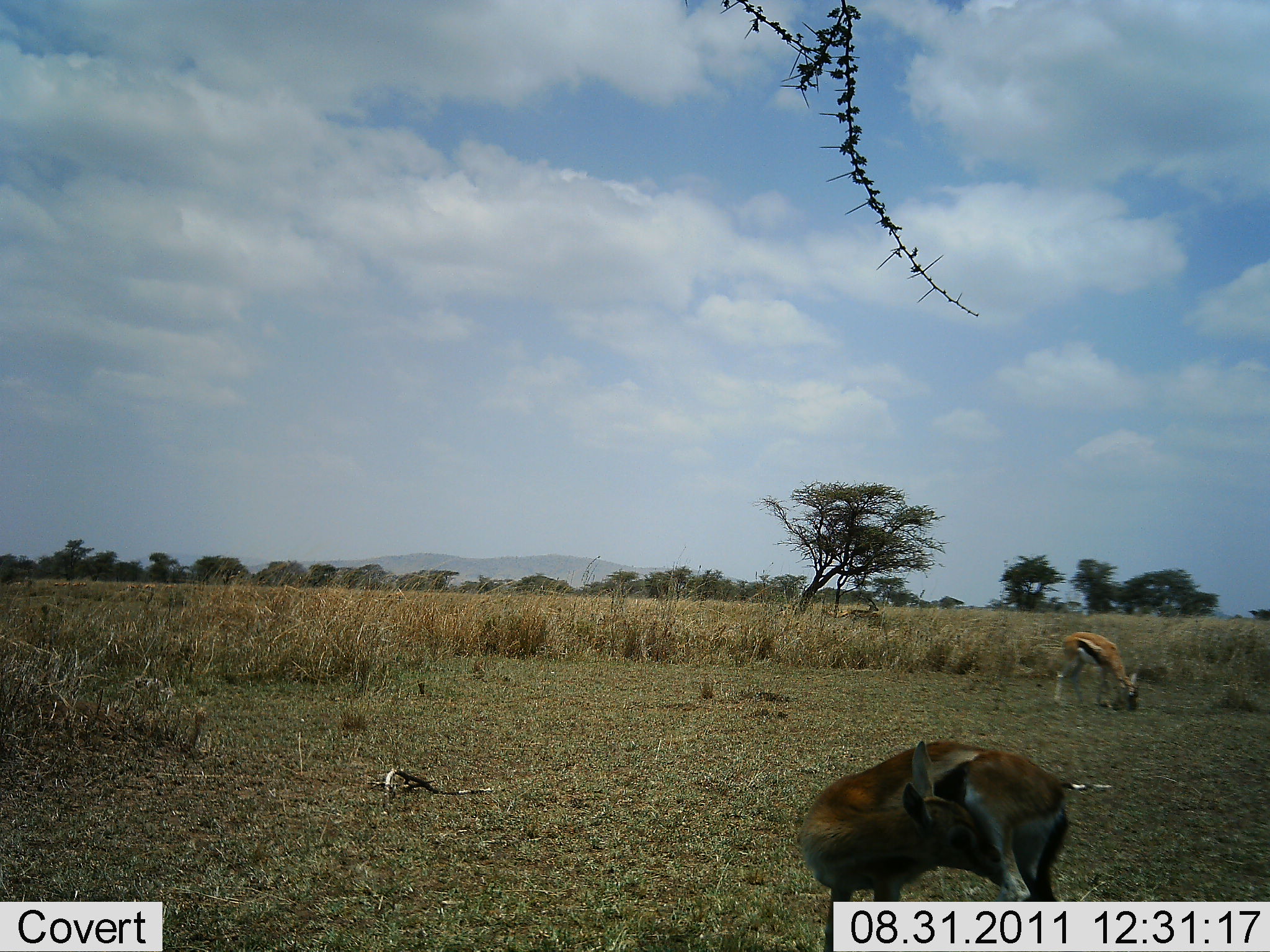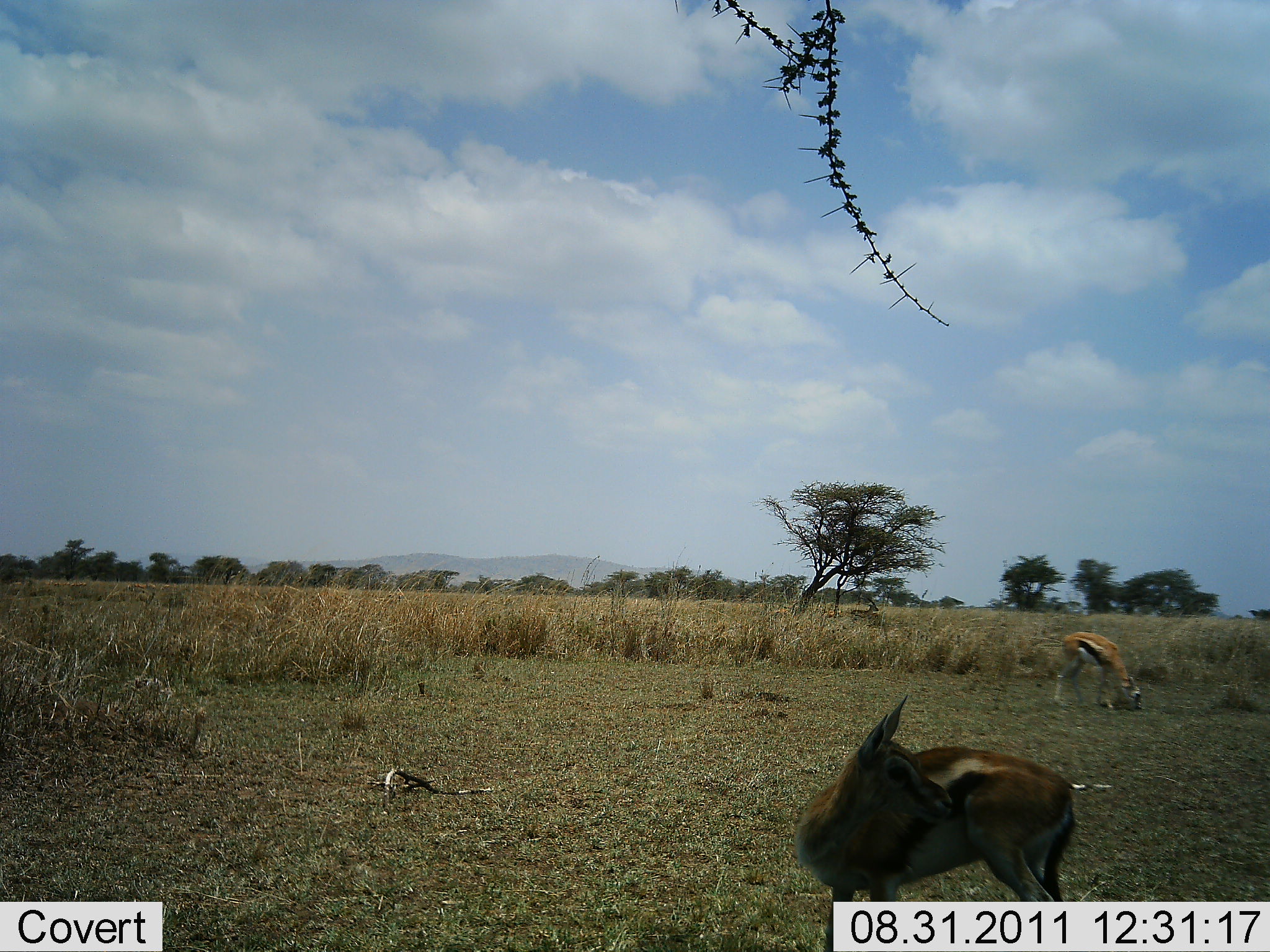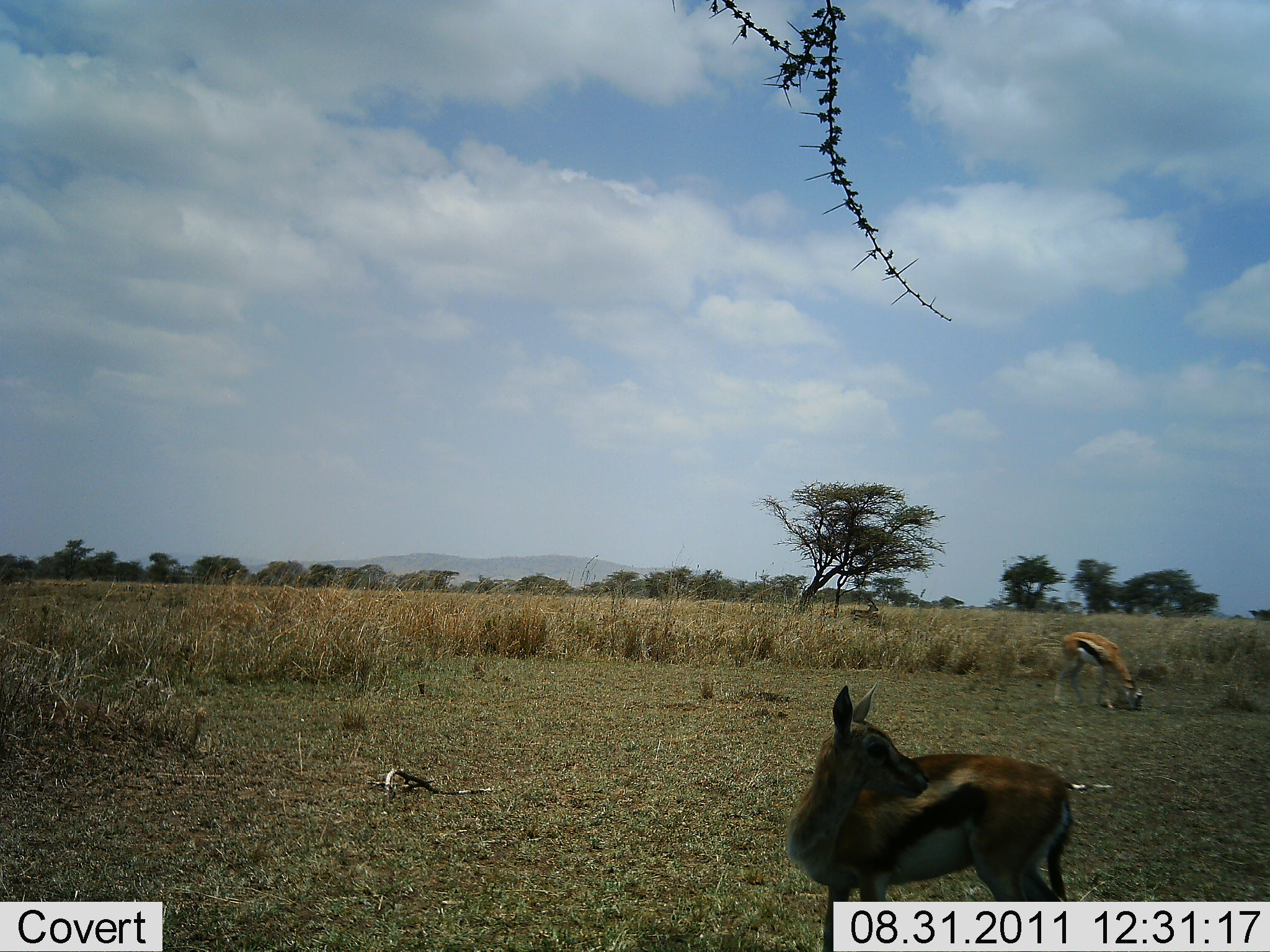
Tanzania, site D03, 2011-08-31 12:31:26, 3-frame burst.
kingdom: Animalia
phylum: Chordata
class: Mammalia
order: Artiodactyla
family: Bovidae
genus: Eudorcas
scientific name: Eudorcas thomsonii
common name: thomson's gazelle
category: gazellethomsons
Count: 2.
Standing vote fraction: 82%.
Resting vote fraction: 0%.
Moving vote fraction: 0%.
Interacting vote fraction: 0%.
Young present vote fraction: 9%.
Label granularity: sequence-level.